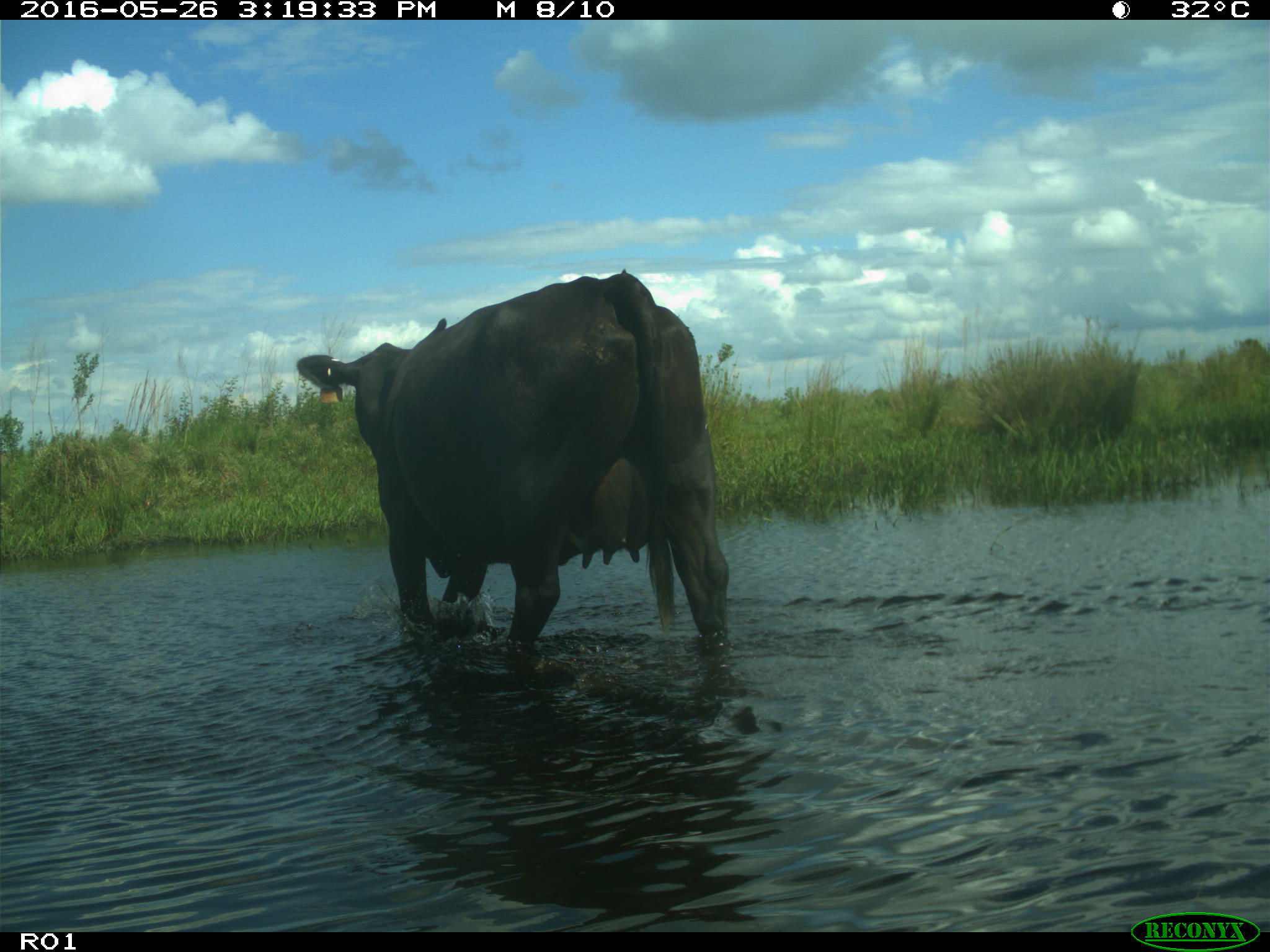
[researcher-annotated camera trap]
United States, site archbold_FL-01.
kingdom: Animalia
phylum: Chordata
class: Mammalia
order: Artiodactyla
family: Bovidae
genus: Bos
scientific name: Bos taurus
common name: domestic cow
Bos taurus (domestic cow).